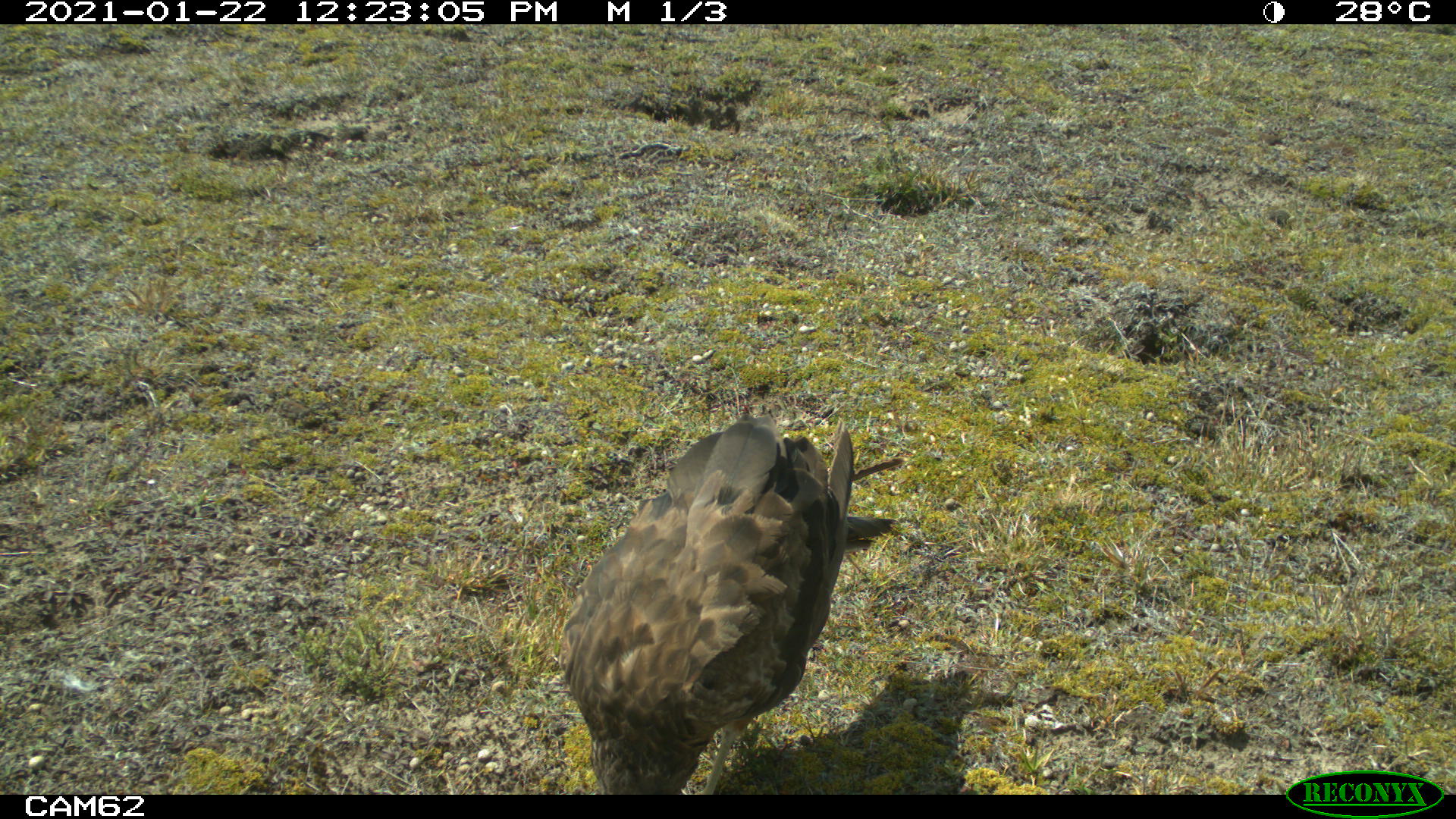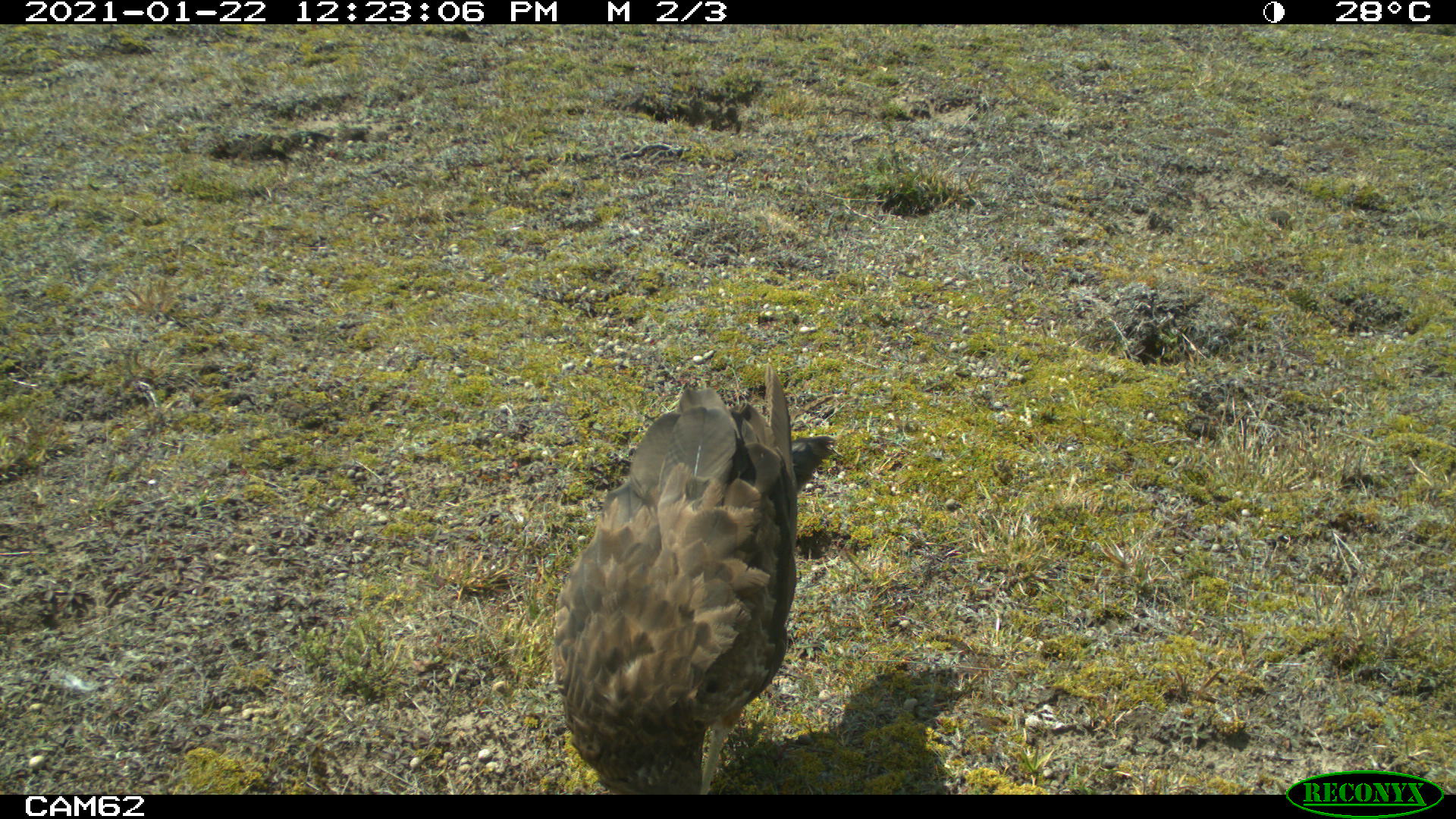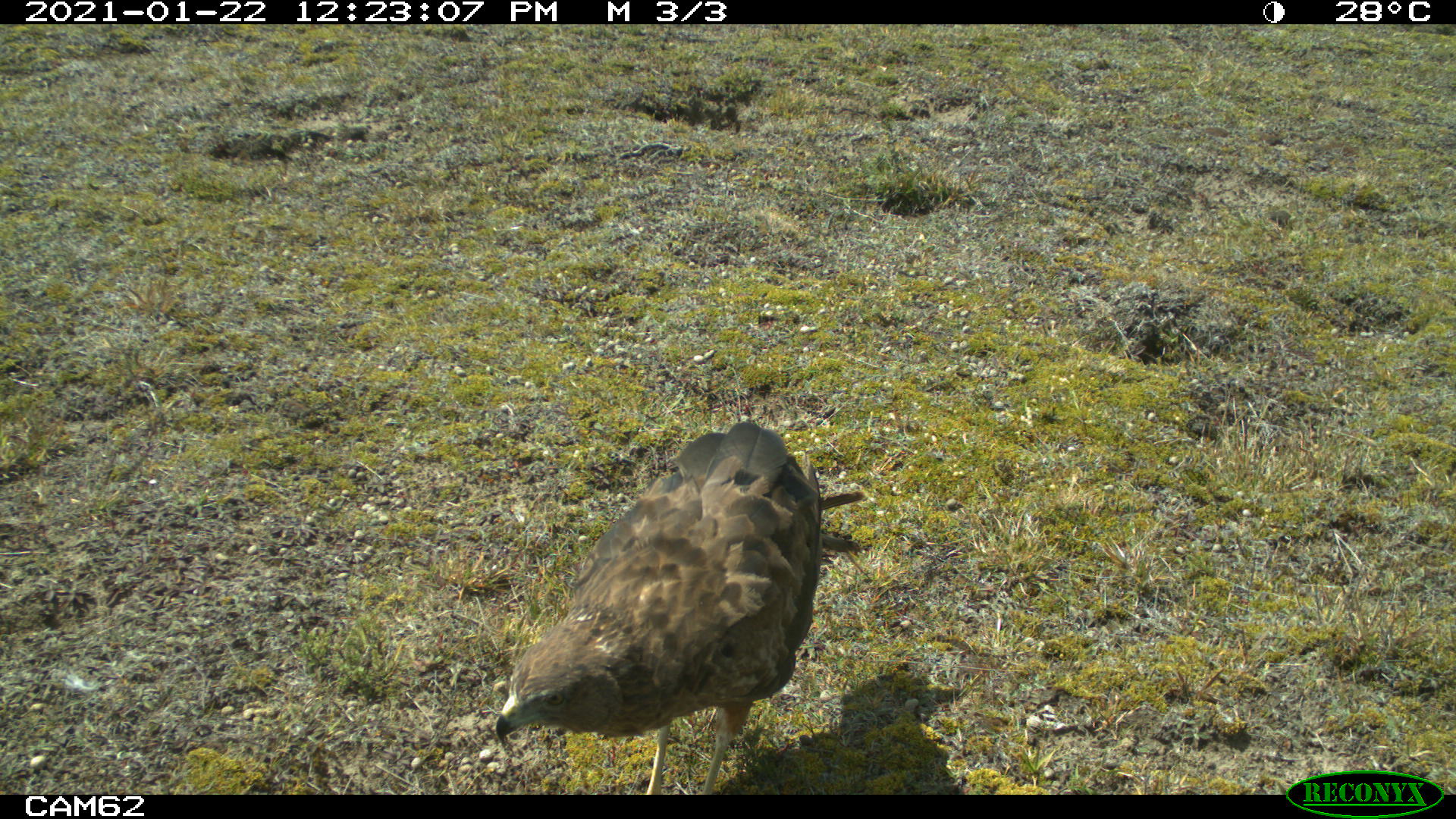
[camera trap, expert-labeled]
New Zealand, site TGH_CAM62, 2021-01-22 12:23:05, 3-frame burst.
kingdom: Animalia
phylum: Chordata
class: Aves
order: Accipitriformes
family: Accipitridae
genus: Circus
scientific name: Circus approximans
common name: swamp harrier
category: harrier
Harrier (swamp harrier) (Circus approximans).